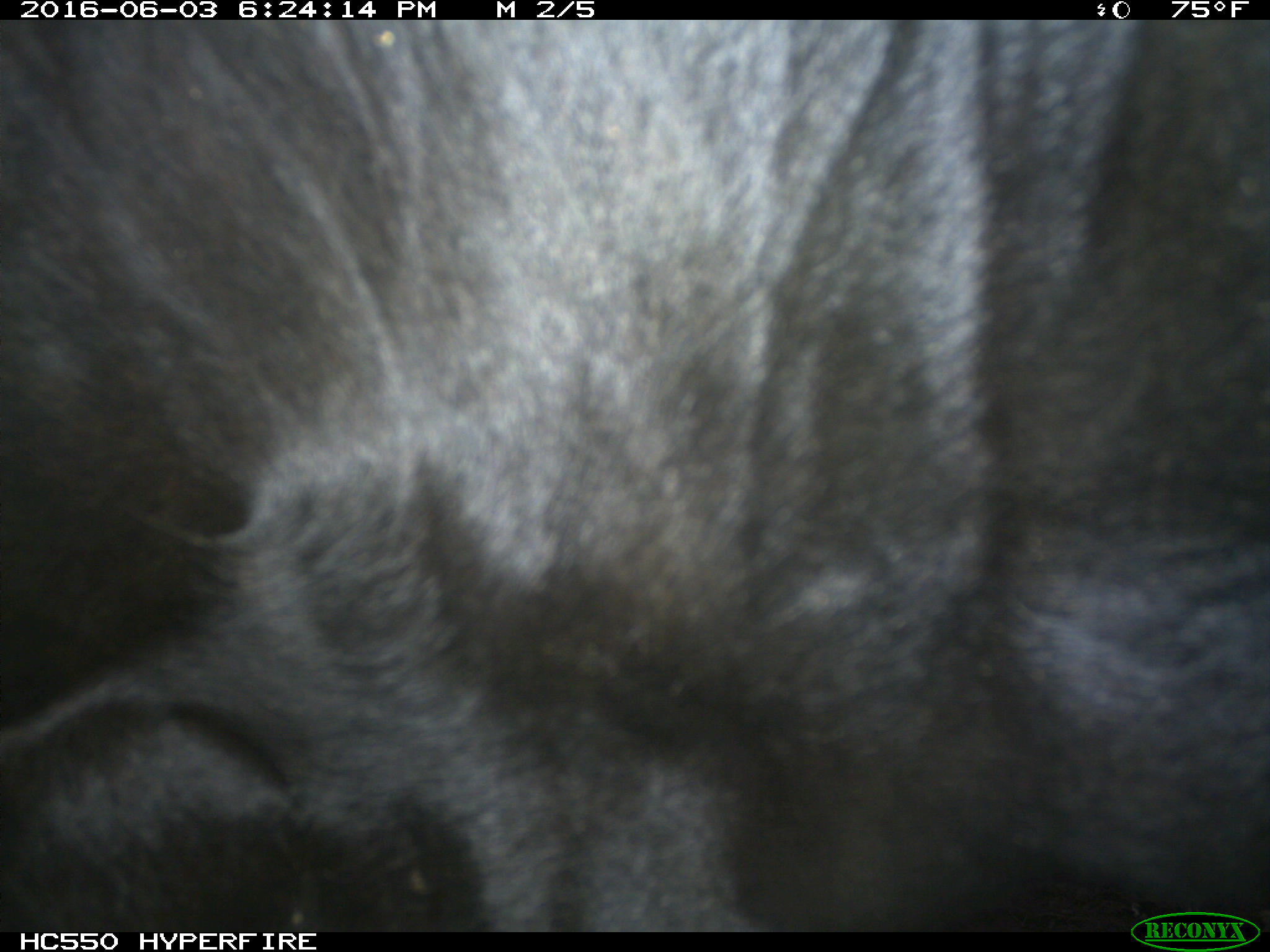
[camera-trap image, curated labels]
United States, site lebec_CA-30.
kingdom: Animalia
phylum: Chordata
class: Mammalia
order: Artiodactyla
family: Bovidae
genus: Bos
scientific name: Bos taurus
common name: domestic cow